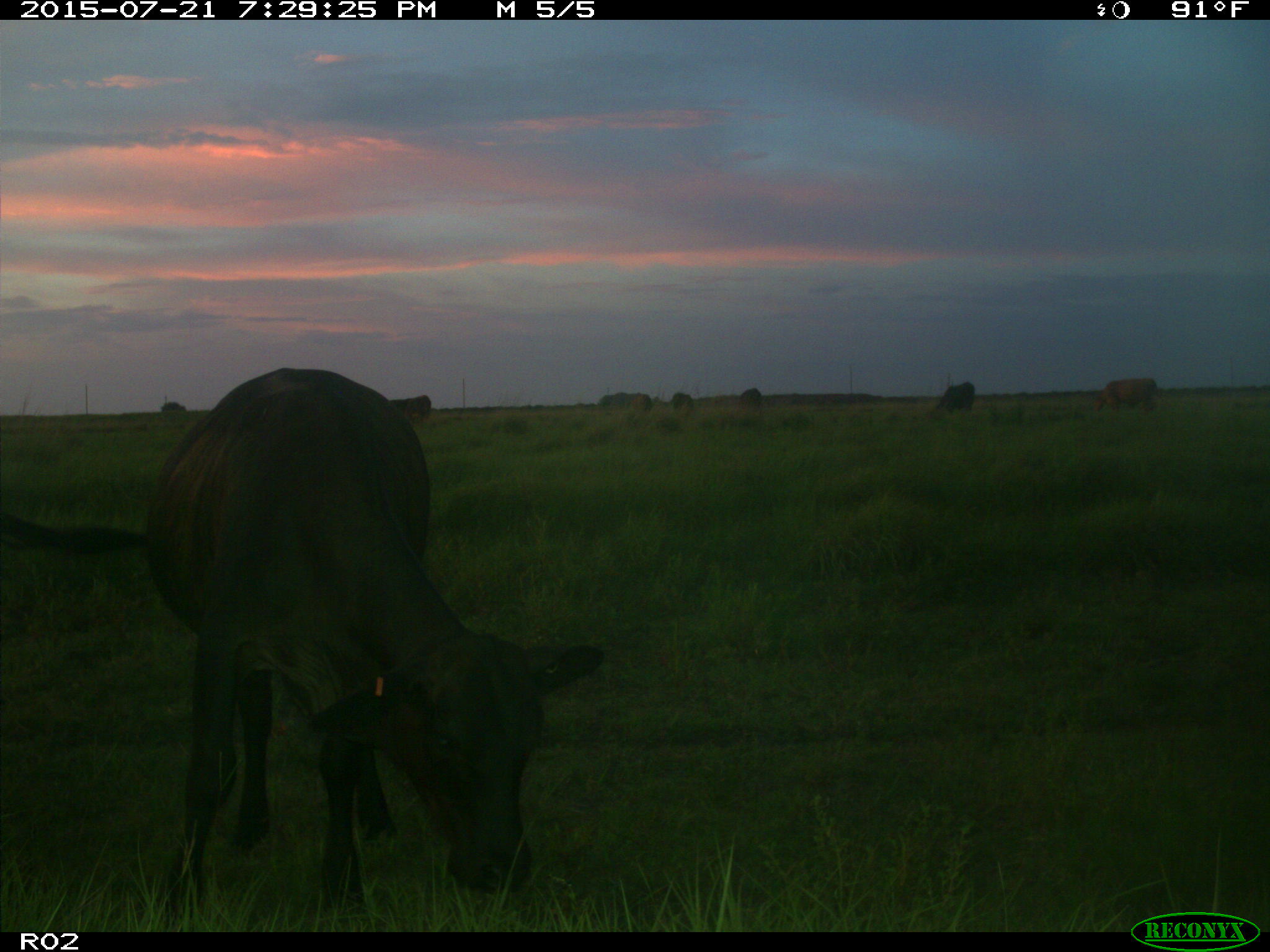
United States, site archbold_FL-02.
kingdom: Animalia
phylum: Chordata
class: Mammalia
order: Artiodactyla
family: Bovidae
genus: Bos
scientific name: Bos taurus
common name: domestic cow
Bos taurus (domestic cow).